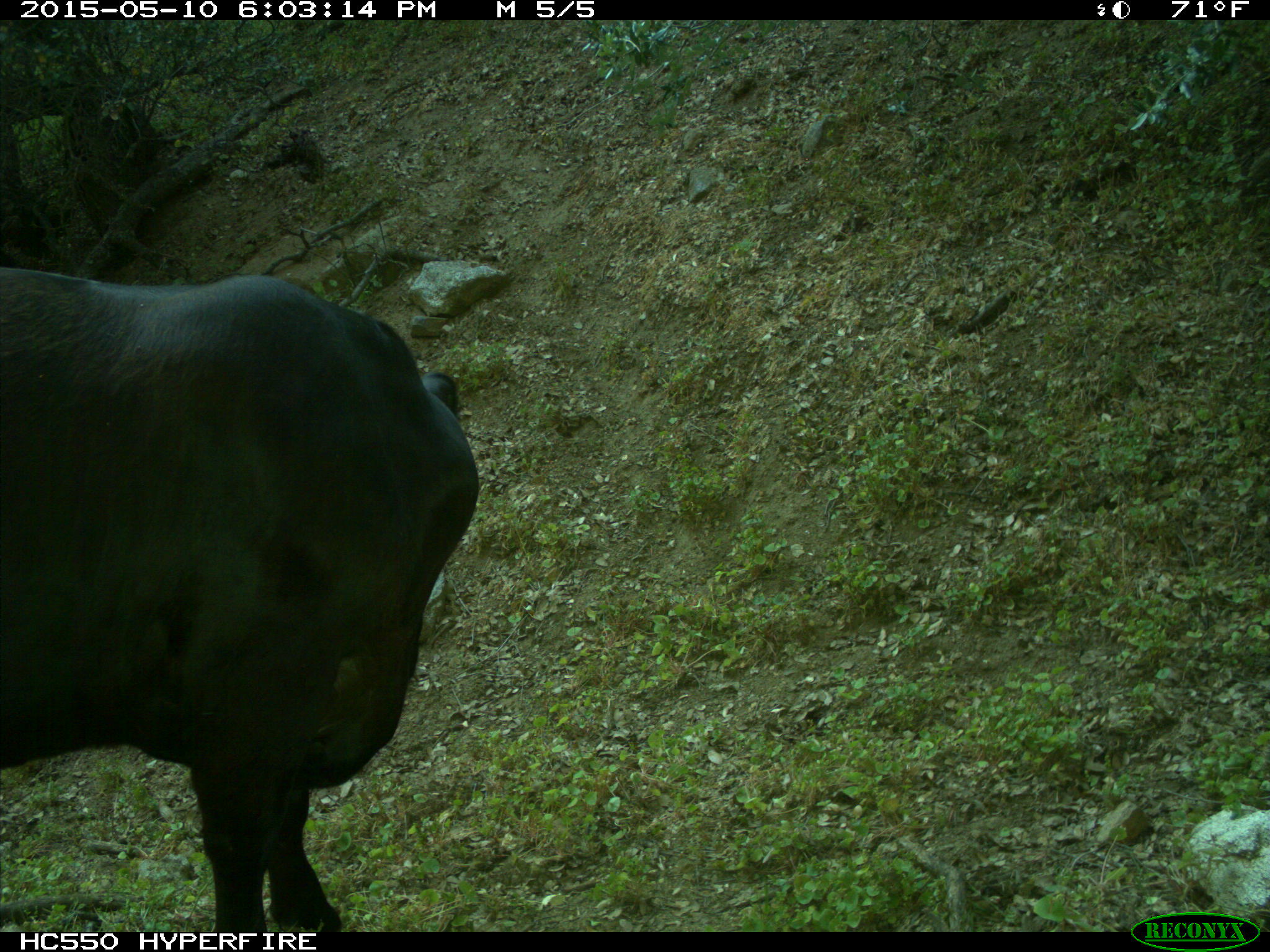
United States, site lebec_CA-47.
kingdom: Animalia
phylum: Chordata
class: Mammalia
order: Artiodactyla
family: Bovidae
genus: Bos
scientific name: Bos taurus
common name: domestic cow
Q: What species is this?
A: Bos taurus (domestic cow).